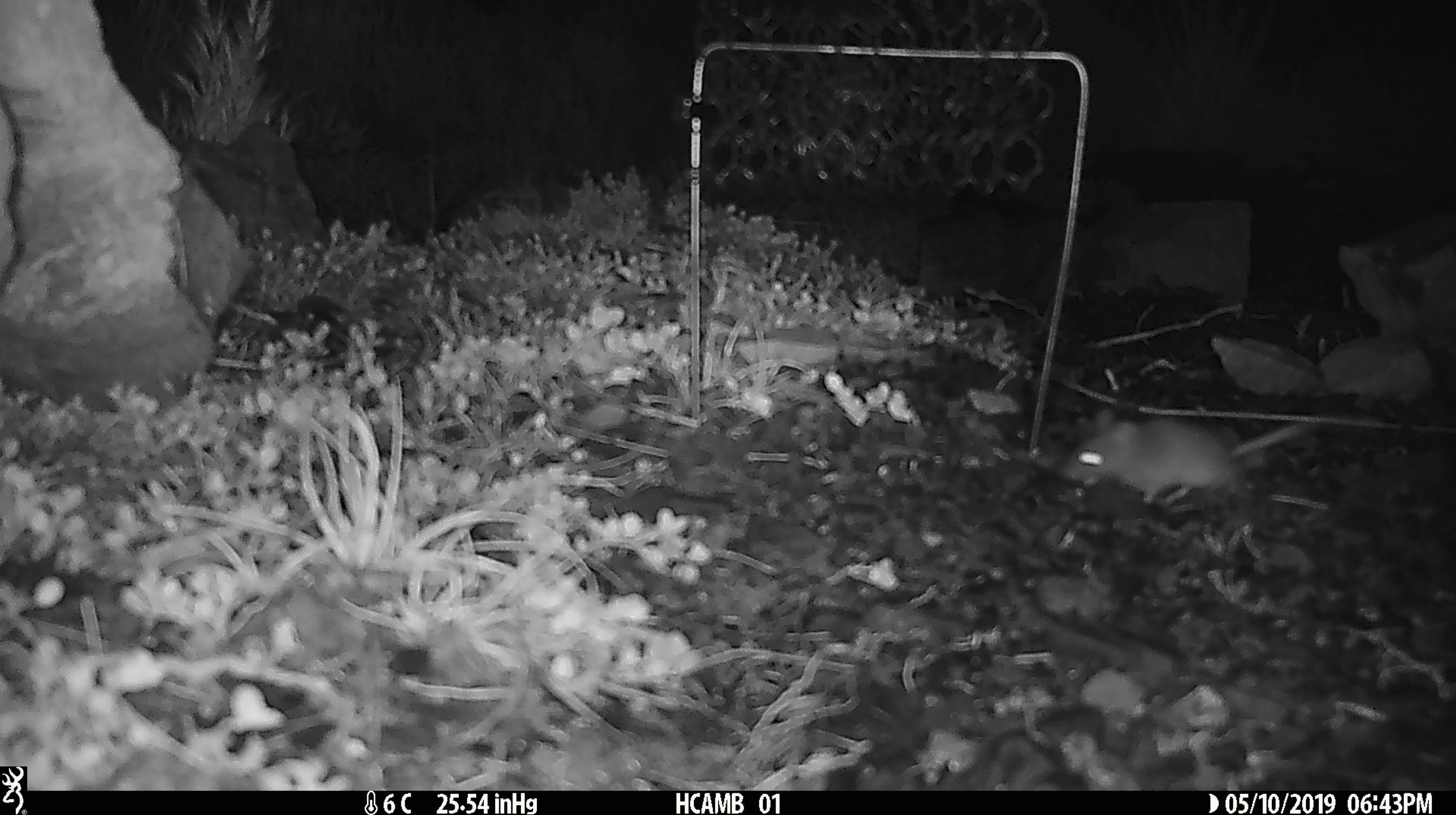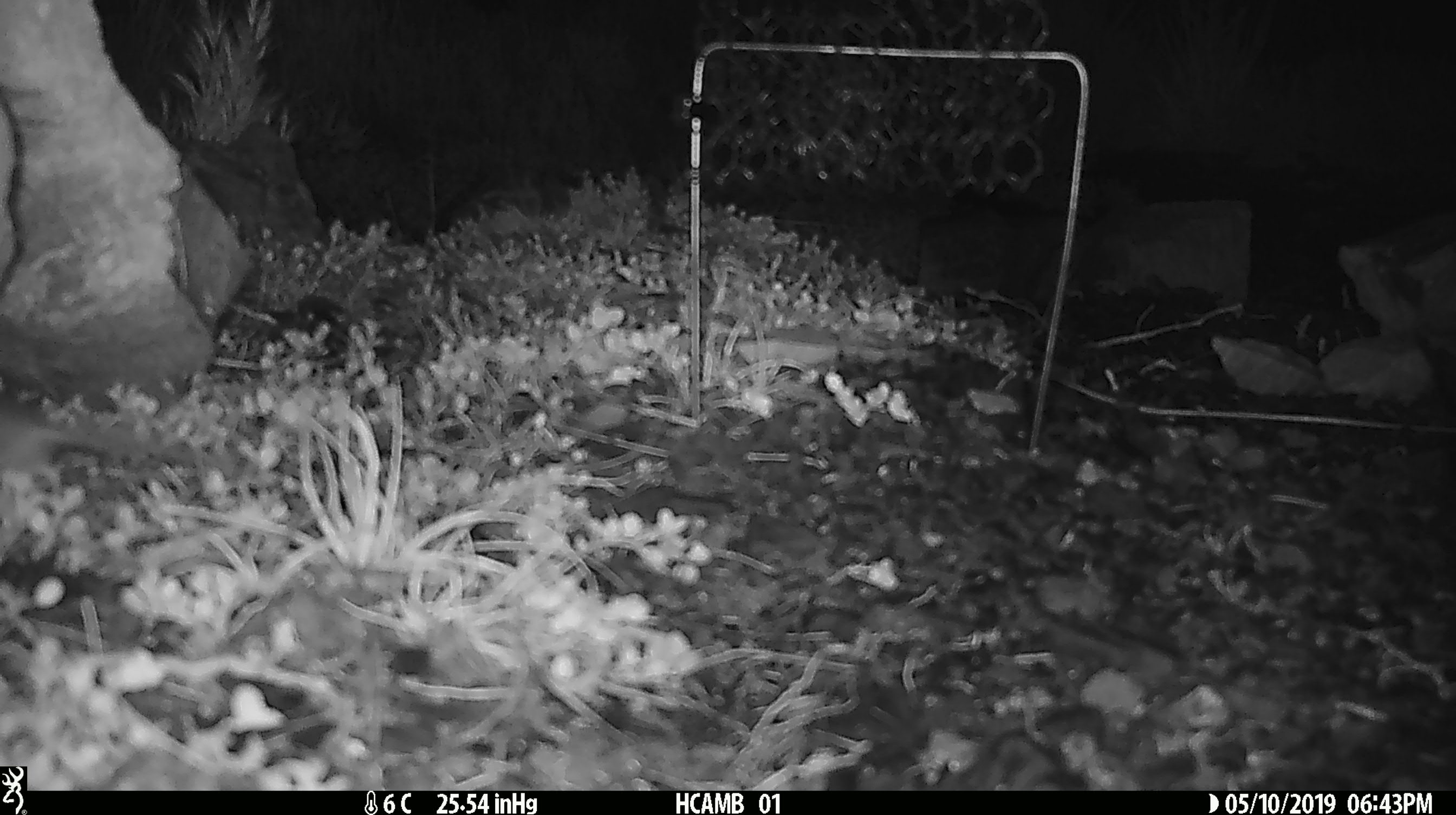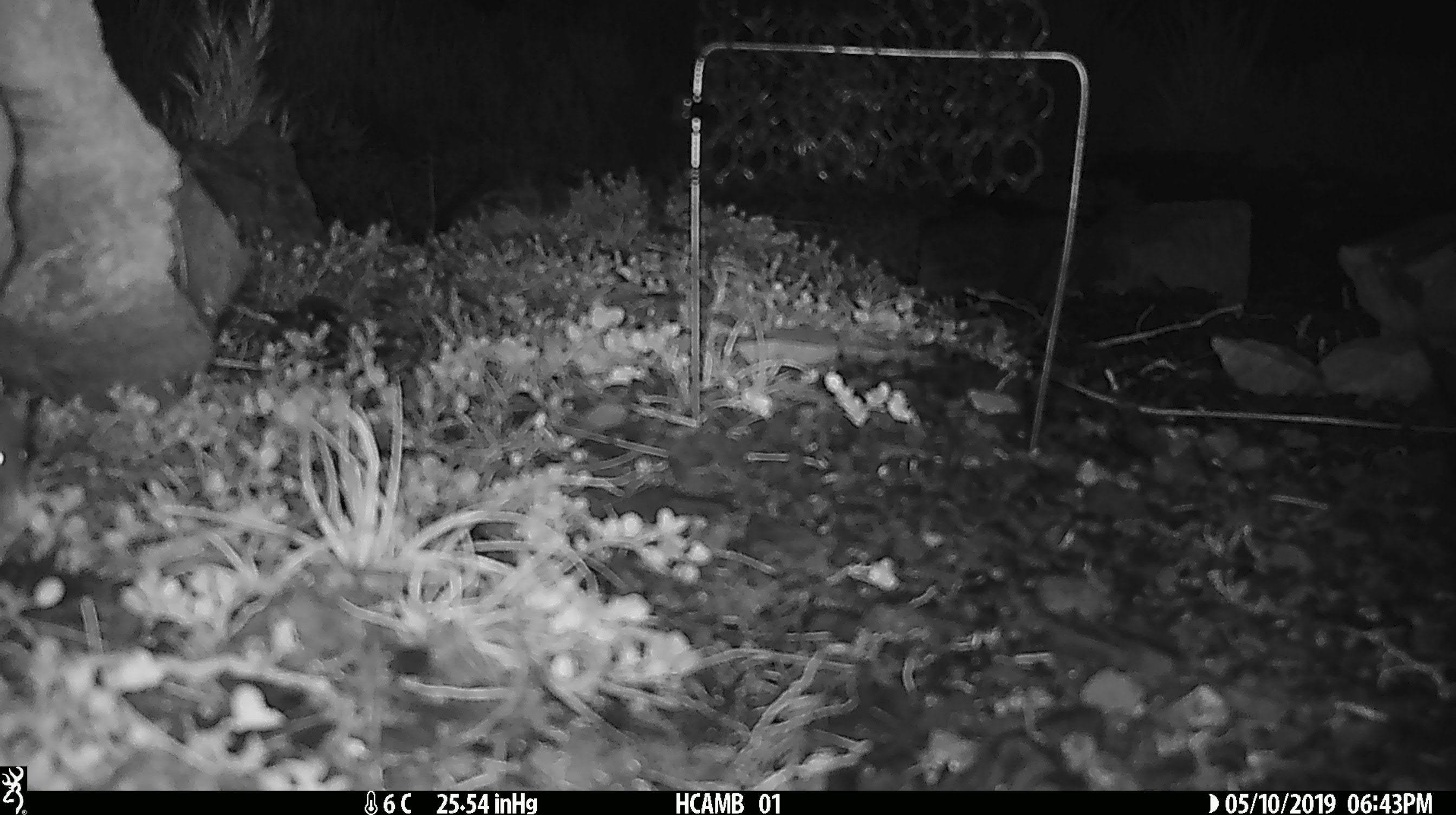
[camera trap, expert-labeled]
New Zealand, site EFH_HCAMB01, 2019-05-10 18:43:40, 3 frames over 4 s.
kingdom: Animalia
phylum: Chordata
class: Mammalia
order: Rodentia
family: Muridae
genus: Mus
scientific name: Mus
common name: mouse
Mouse (Mus).